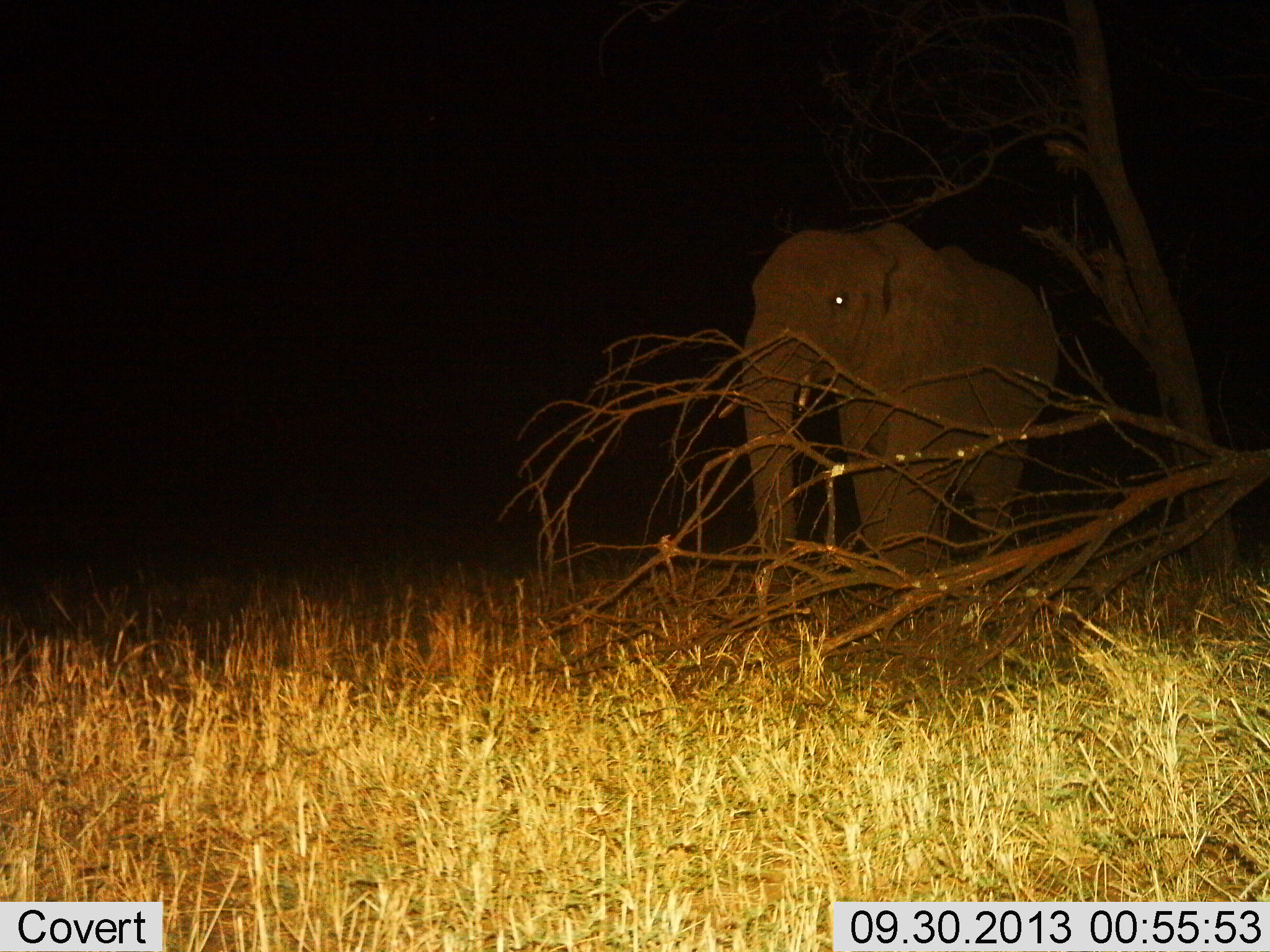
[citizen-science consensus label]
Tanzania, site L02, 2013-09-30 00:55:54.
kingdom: Animalia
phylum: Chordata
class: Mammalia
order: Proboscidea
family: Elephantidae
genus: Loxodonta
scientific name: Loxodonta africana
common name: african bush elephant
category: elephant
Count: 1.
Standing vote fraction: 76%.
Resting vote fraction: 0%.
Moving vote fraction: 19%.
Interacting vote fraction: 0%.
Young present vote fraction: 0%.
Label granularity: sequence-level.